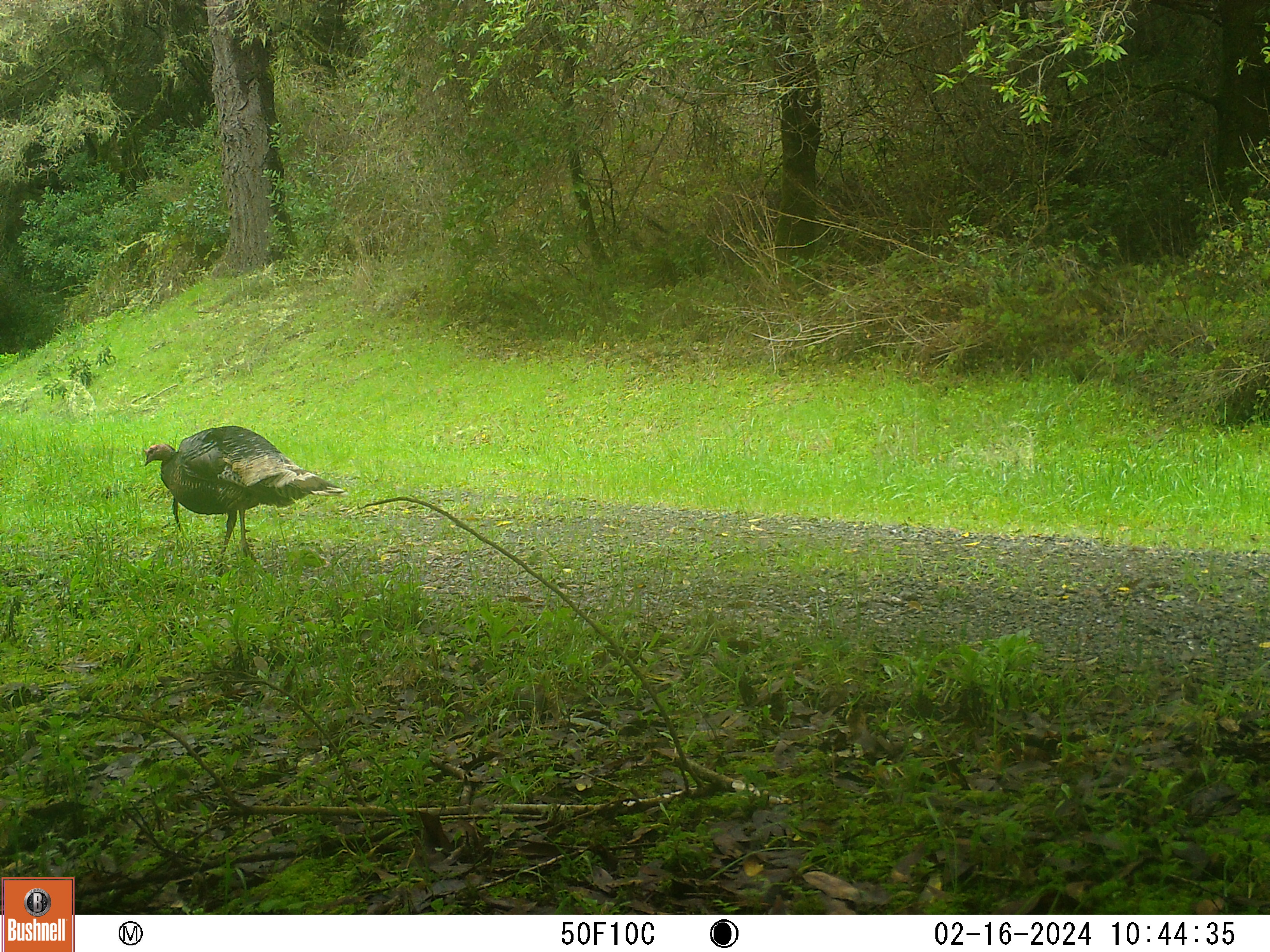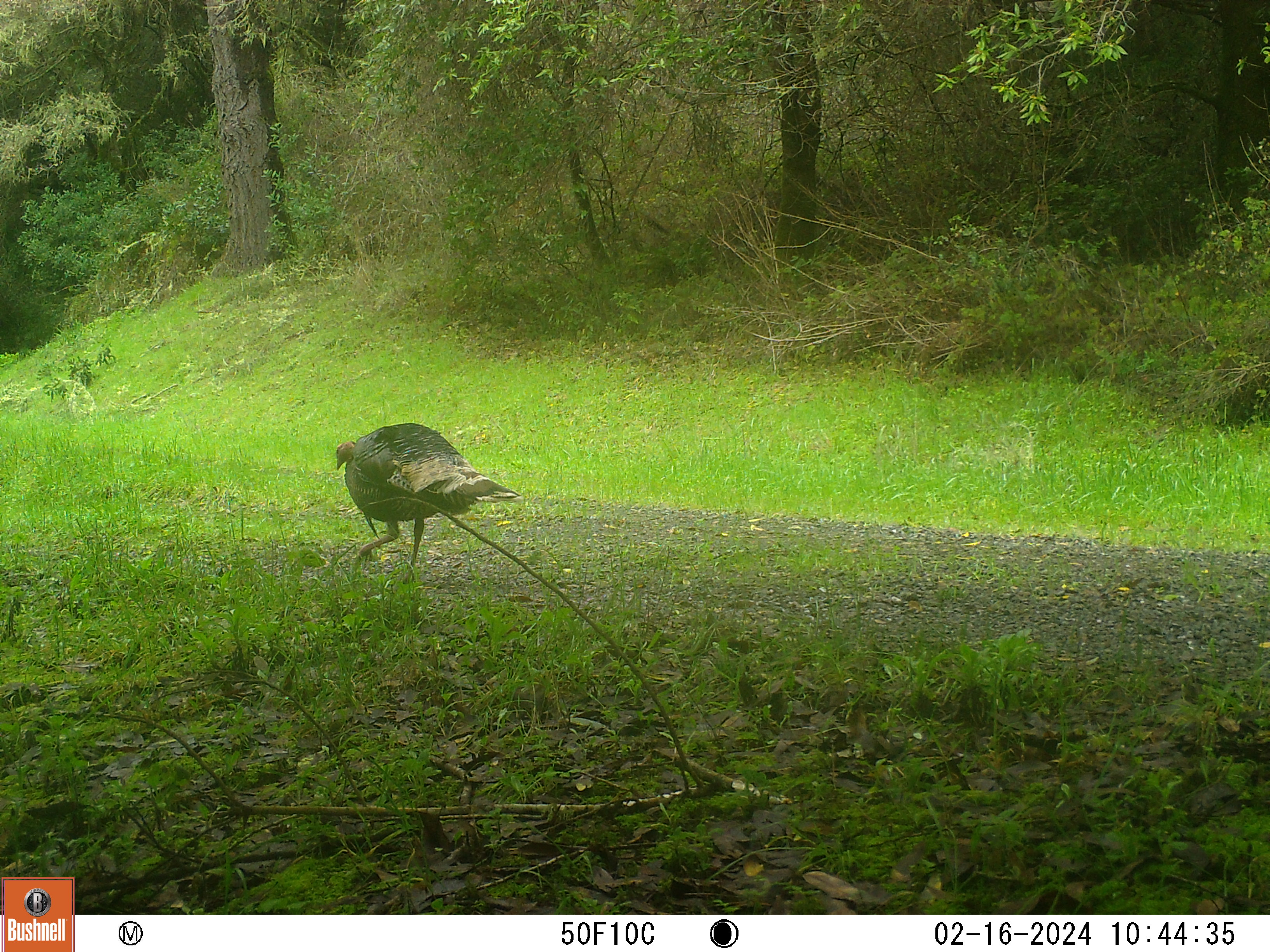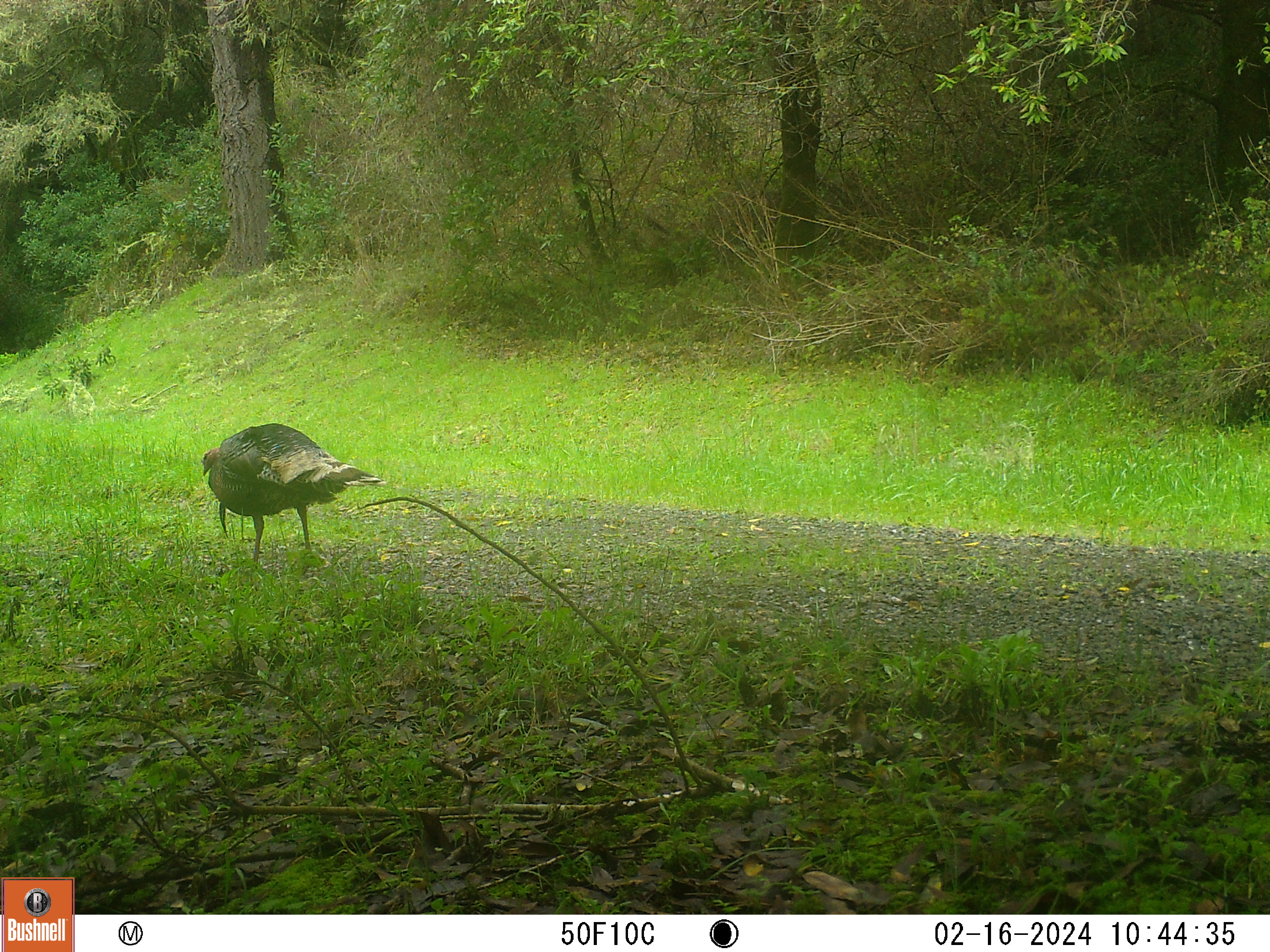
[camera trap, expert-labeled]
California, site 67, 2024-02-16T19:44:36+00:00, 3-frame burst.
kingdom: Animalia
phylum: Chordata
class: Aves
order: Galliformes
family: Phasianidae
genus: Meleagris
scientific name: Meleagris gallopavo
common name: turkey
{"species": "turkey (Meleagris gallopavo)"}